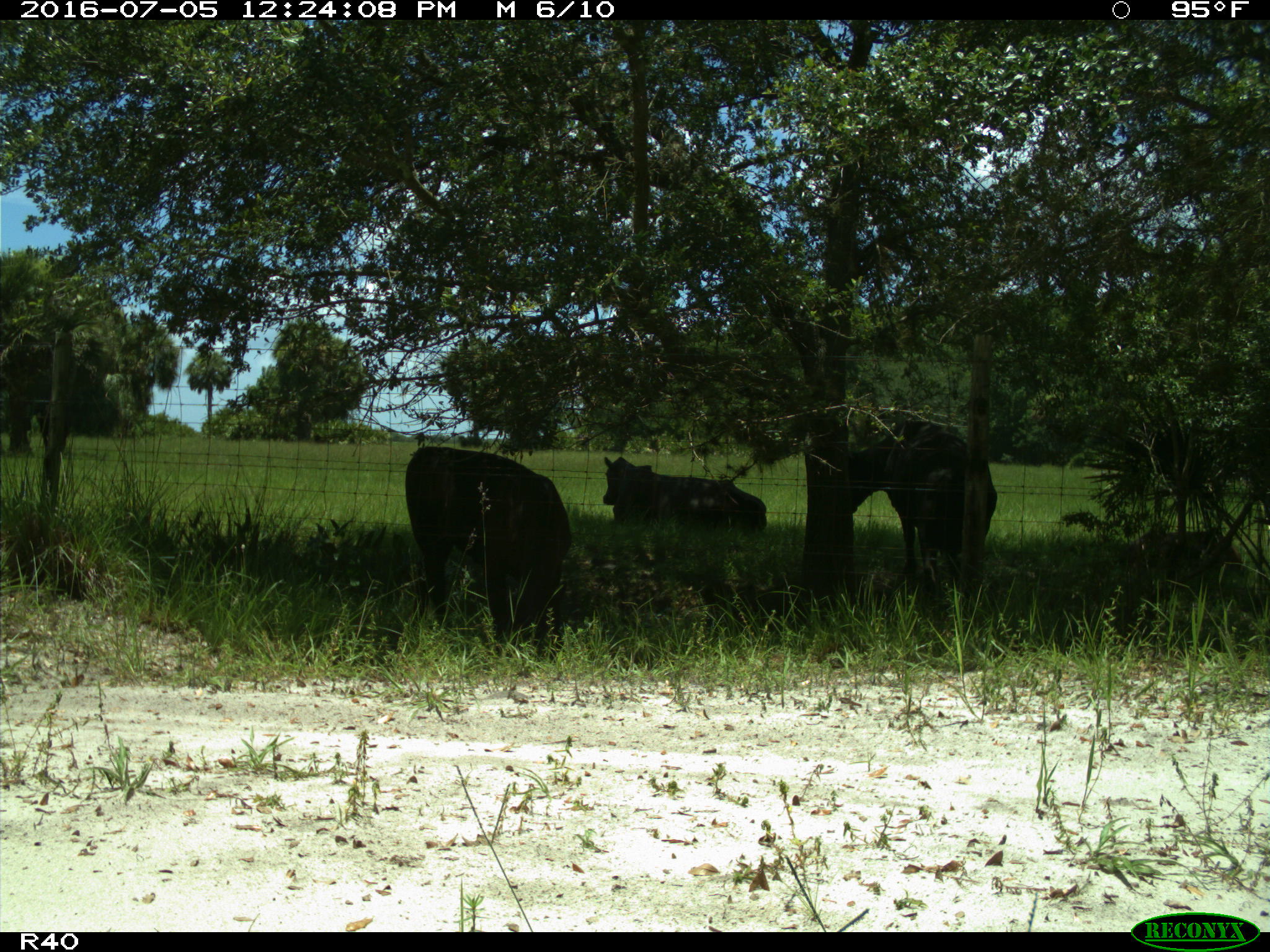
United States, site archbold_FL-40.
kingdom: Animalia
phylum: Chordata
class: Mammalia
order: Artiodactyla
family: Bovidae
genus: Bos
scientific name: Bos taurus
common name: domestic cow